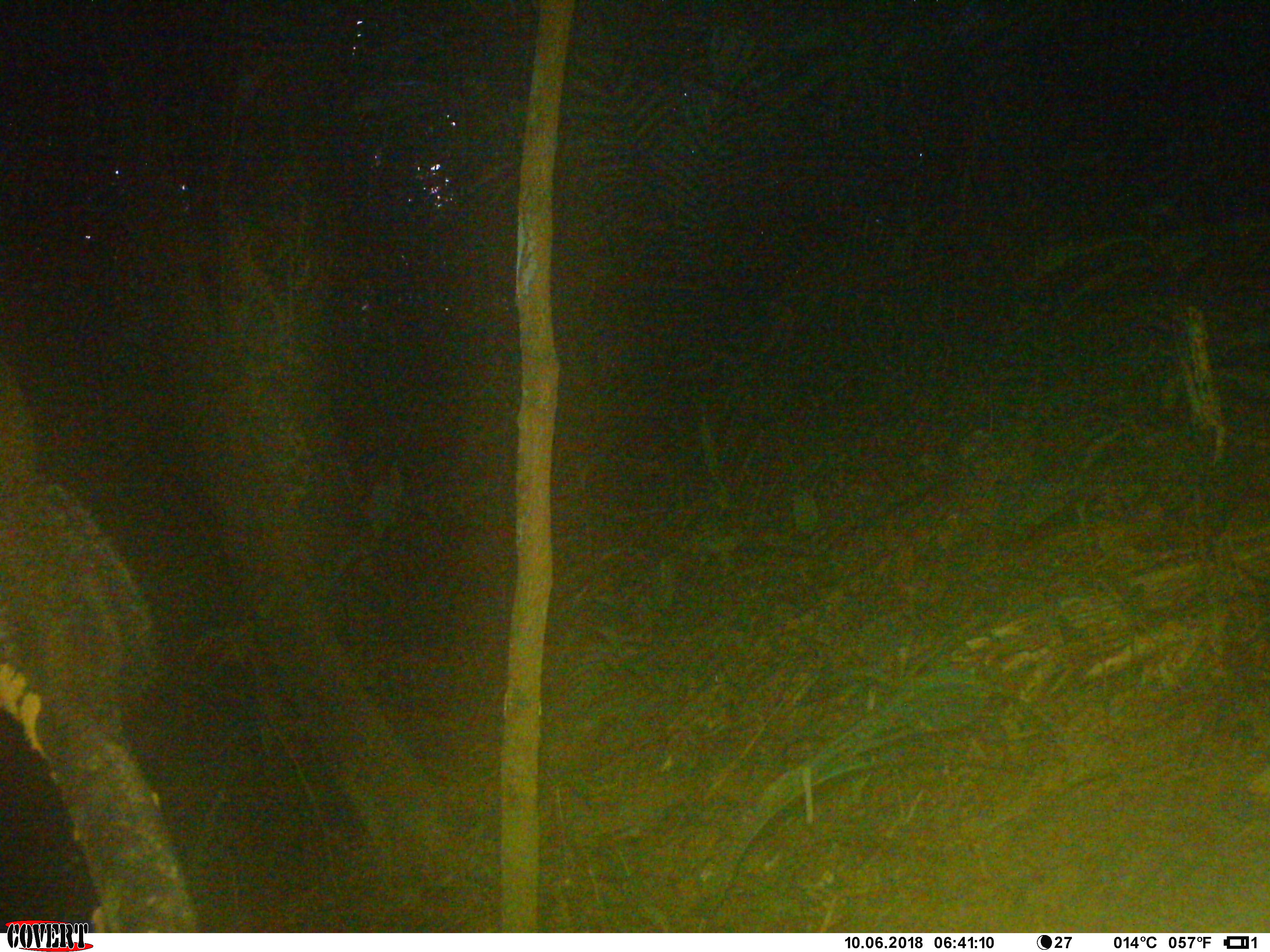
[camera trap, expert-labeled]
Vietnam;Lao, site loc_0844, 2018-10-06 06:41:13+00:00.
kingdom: Animalia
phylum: Chordata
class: Mammalia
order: Rodentia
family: Sciuridae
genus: Dremomys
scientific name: Dremomys rufigenis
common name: red-cheeked squirrel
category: red cheeked squirrel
Red cheeked squirrel (red-cheeked squirrel) (Dremomys rufigenis). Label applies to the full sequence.